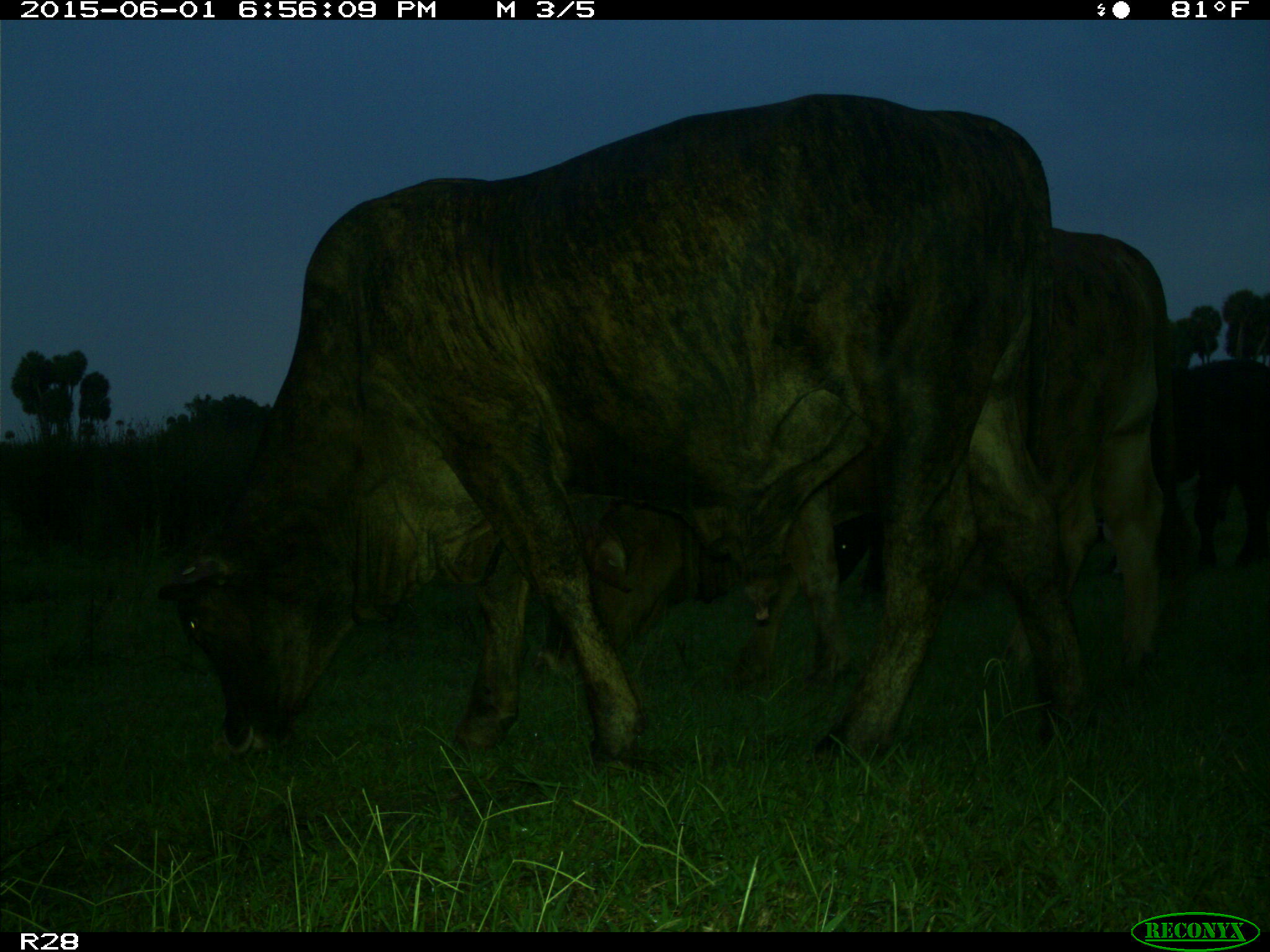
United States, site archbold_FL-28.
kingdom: Animalia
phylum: Chordata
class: Mammalia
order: Artiodactyla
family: Bovidae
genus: Bos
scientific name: Bos taurus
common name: domestic cow